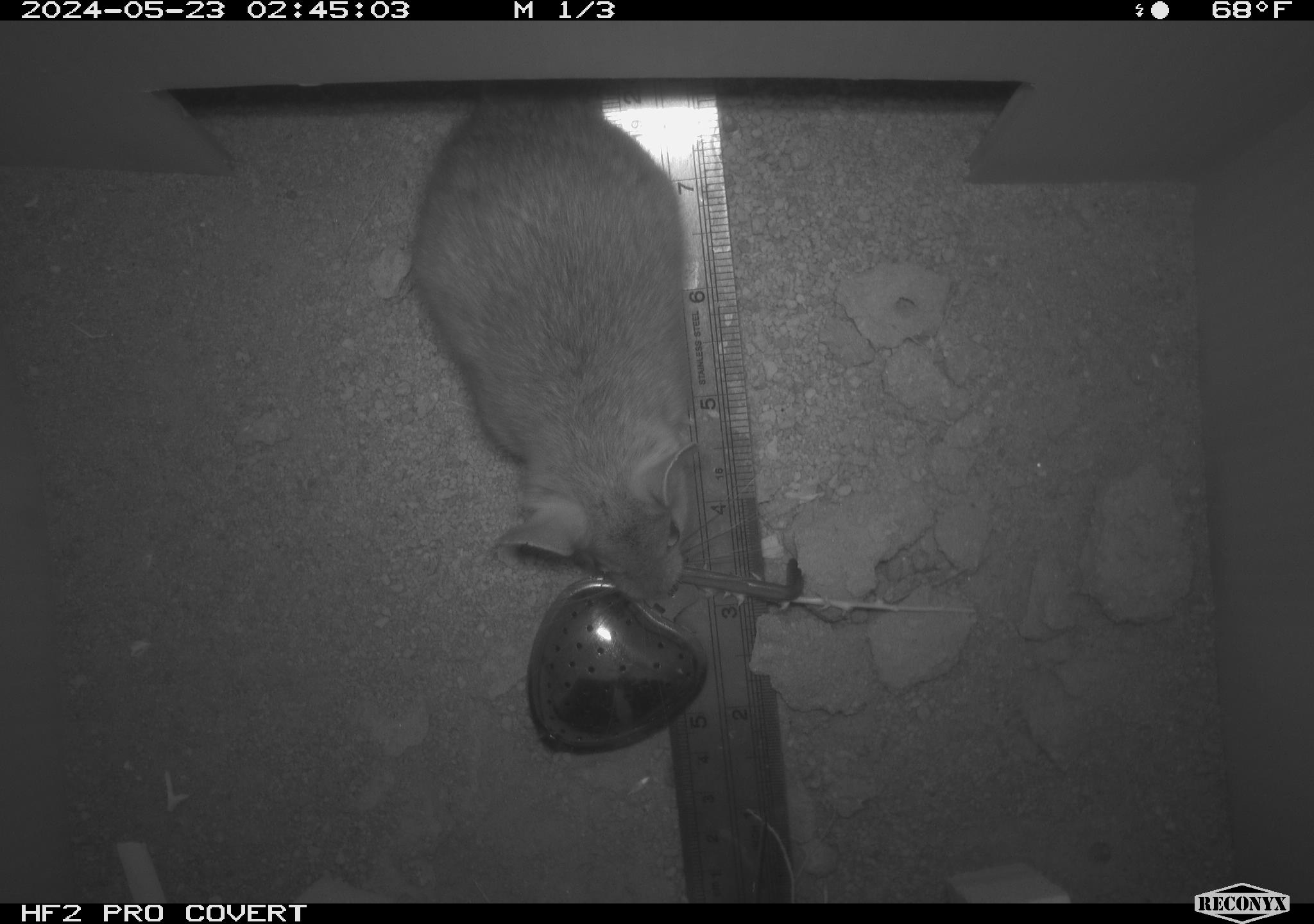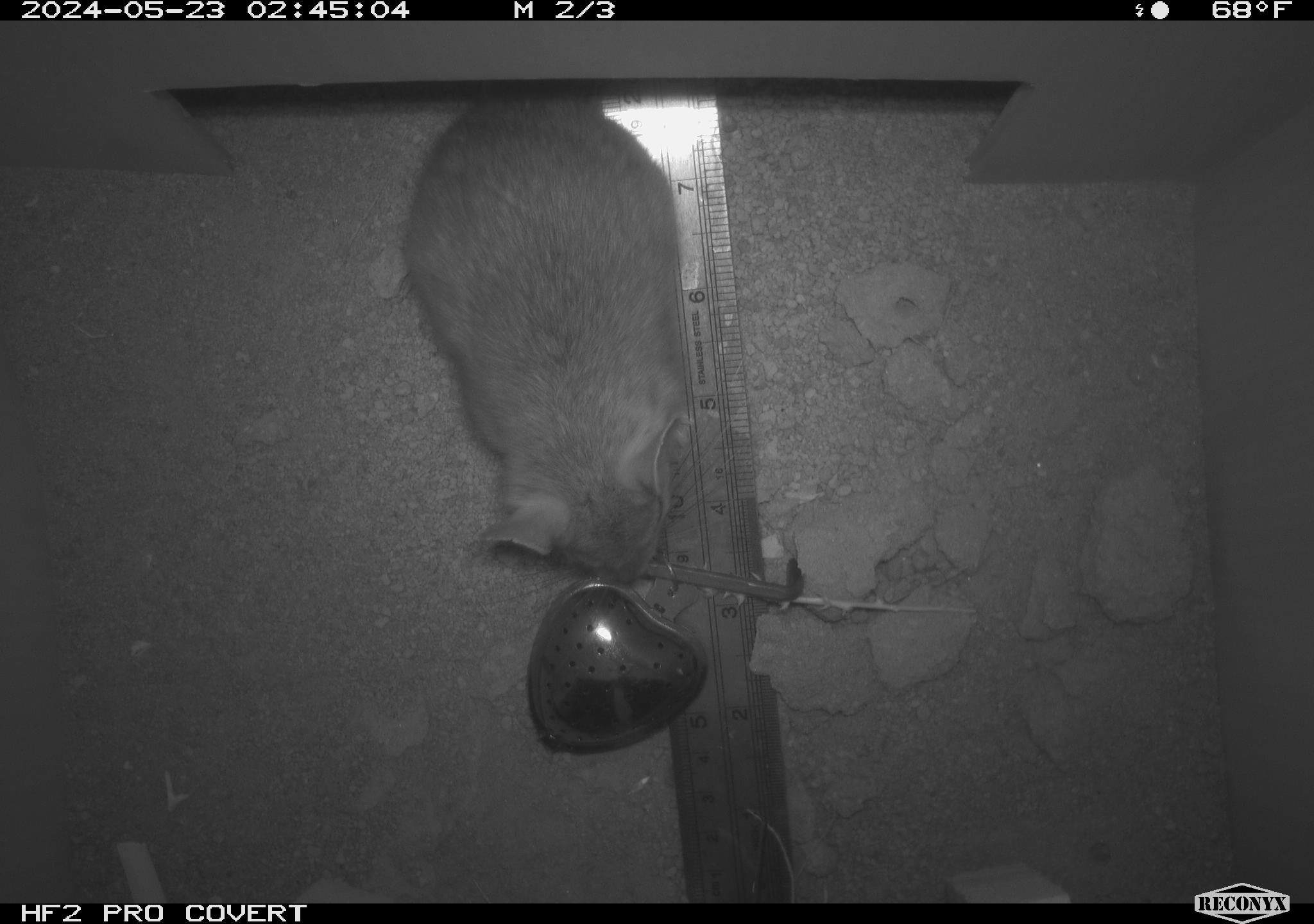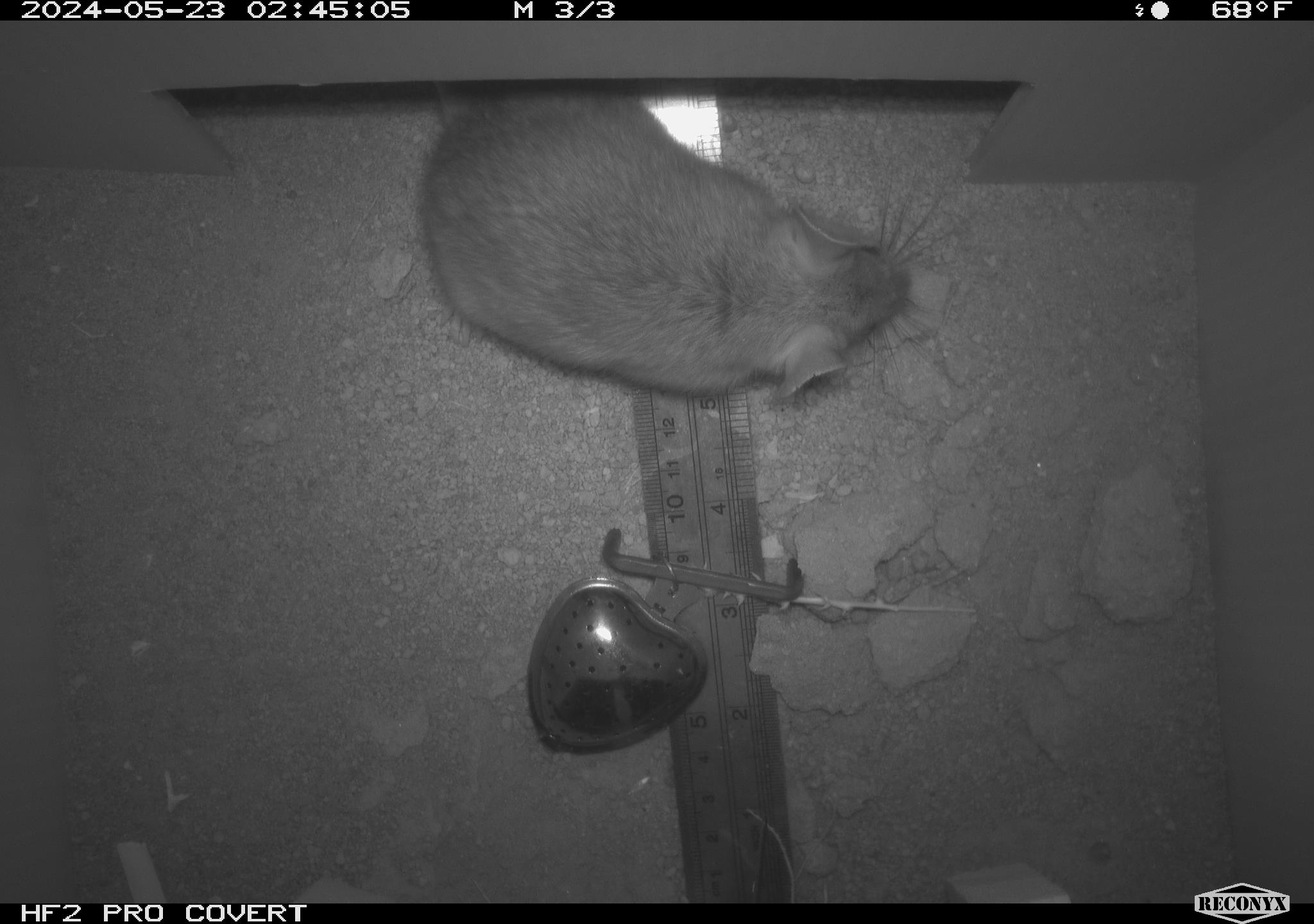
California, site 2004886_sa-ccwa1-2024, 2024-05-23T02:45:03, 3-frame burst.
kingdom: Animalia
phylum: Chordata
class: Mammalia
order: Rodentia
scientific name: Rodentia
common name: woodrat or rat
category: woodrat or rat species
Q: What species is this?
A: Woodrat or rat species (woodrat or rat) (Rodentia).